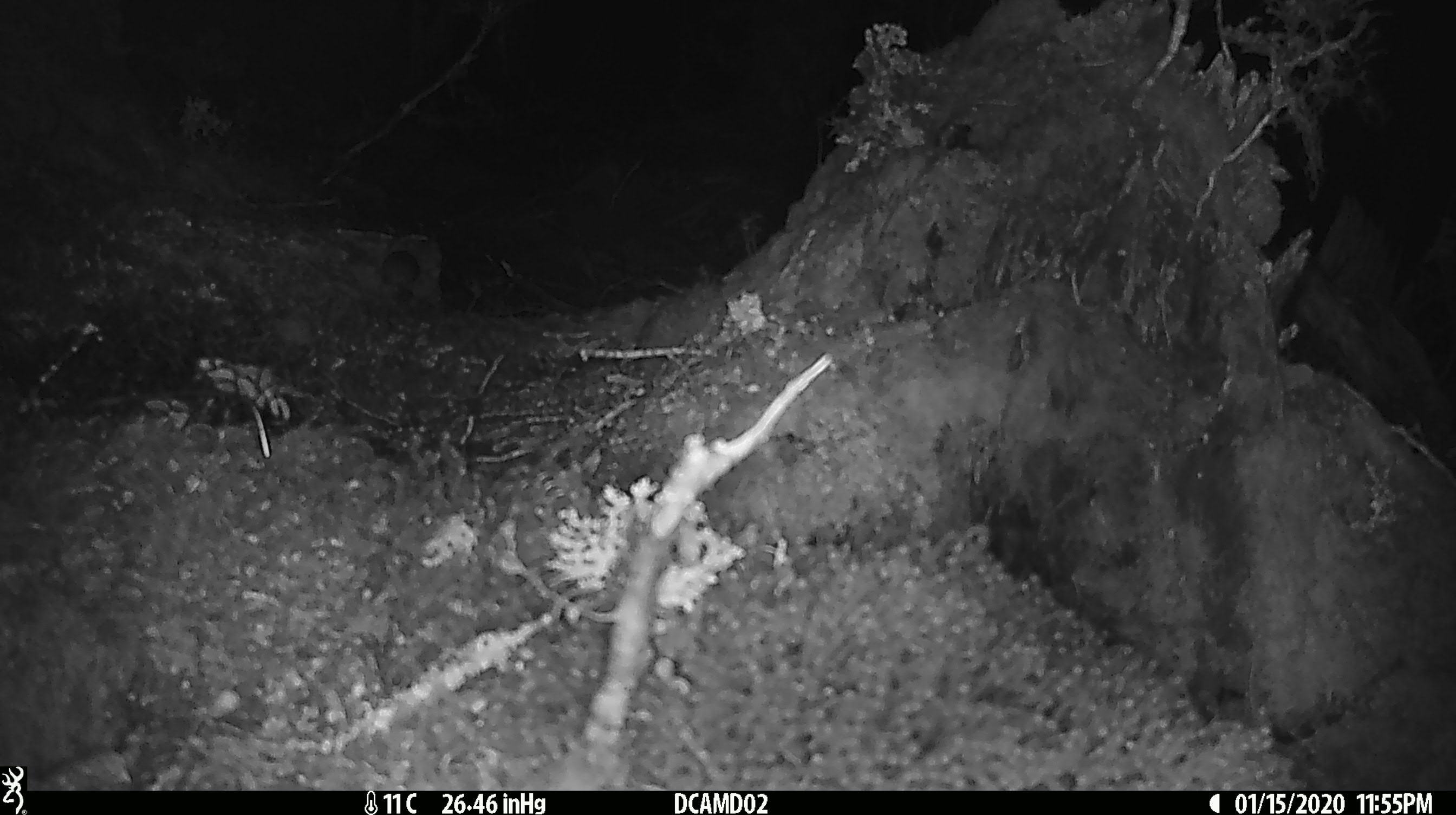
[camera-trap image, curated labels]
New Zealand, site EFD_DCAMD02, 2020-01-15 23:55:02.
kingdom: Animalia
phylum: Chordata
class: Mammalia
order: Rodentia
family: Muridae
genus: Mus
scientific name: Mus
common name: mouse